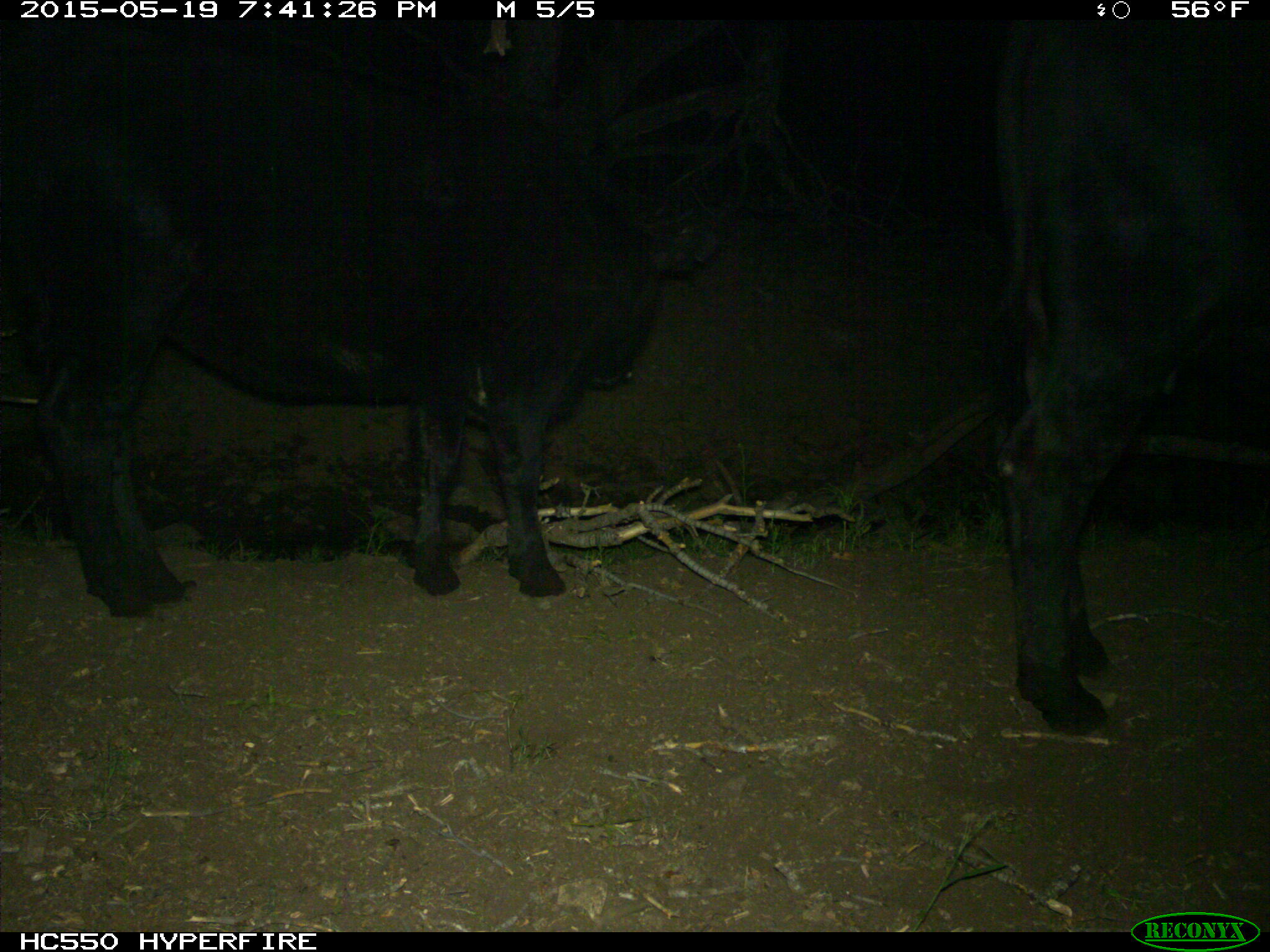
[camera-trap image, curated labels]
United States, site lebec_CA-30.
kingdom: Animalia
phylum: Chordata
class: Mammalia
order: Artiodactyla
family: Bovidae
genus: Bos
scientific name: Bos taurus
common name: domestic cow